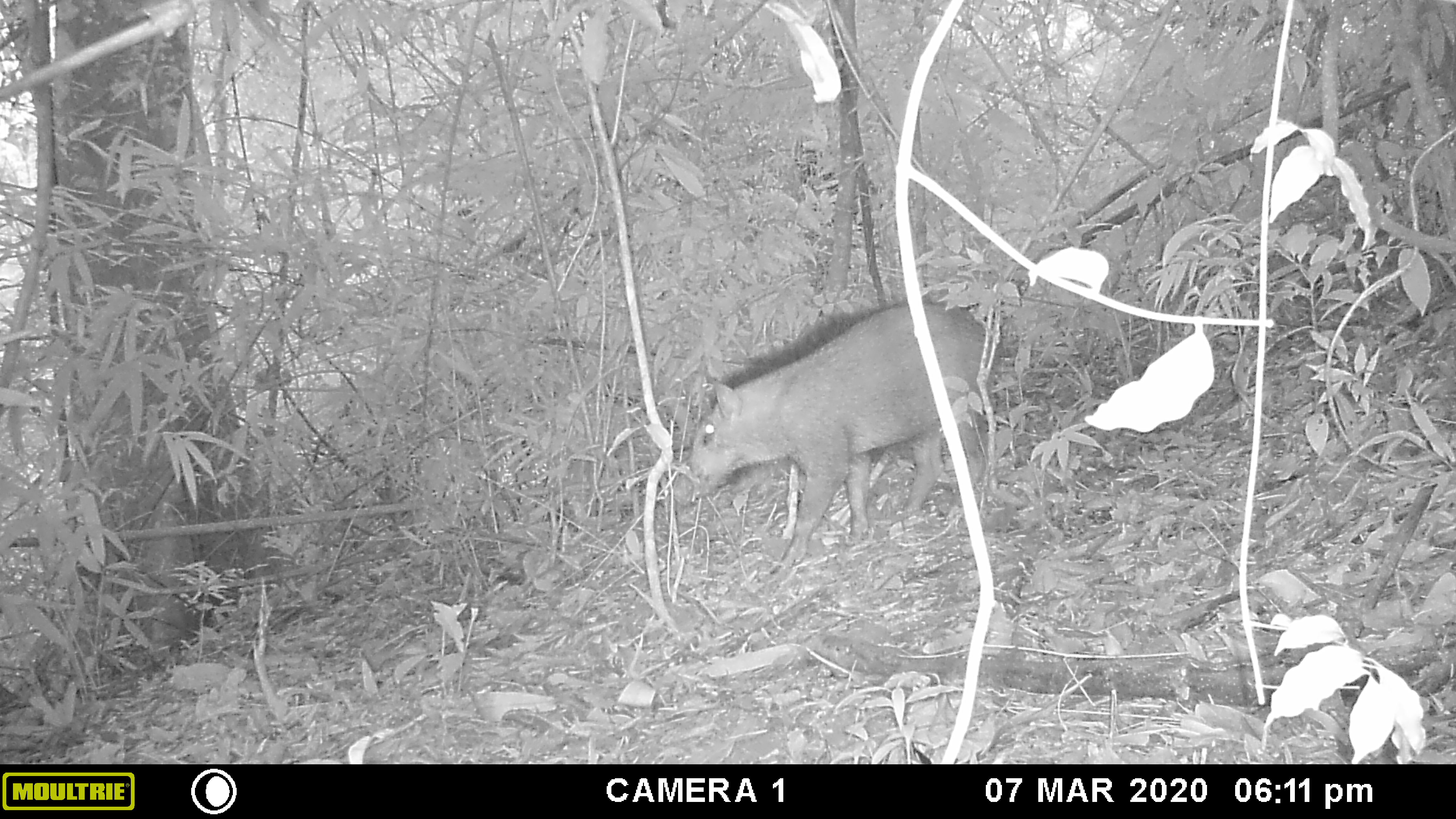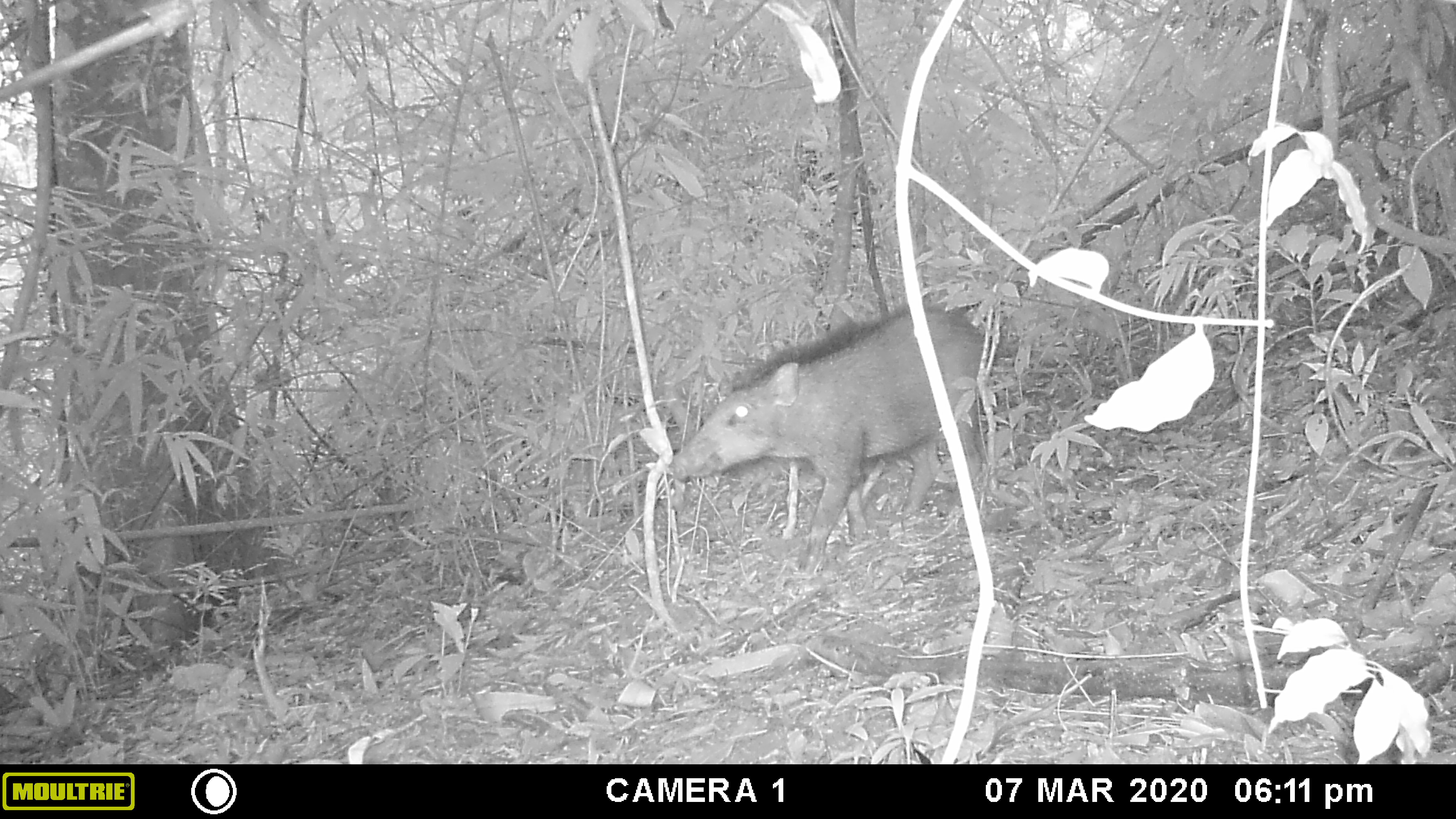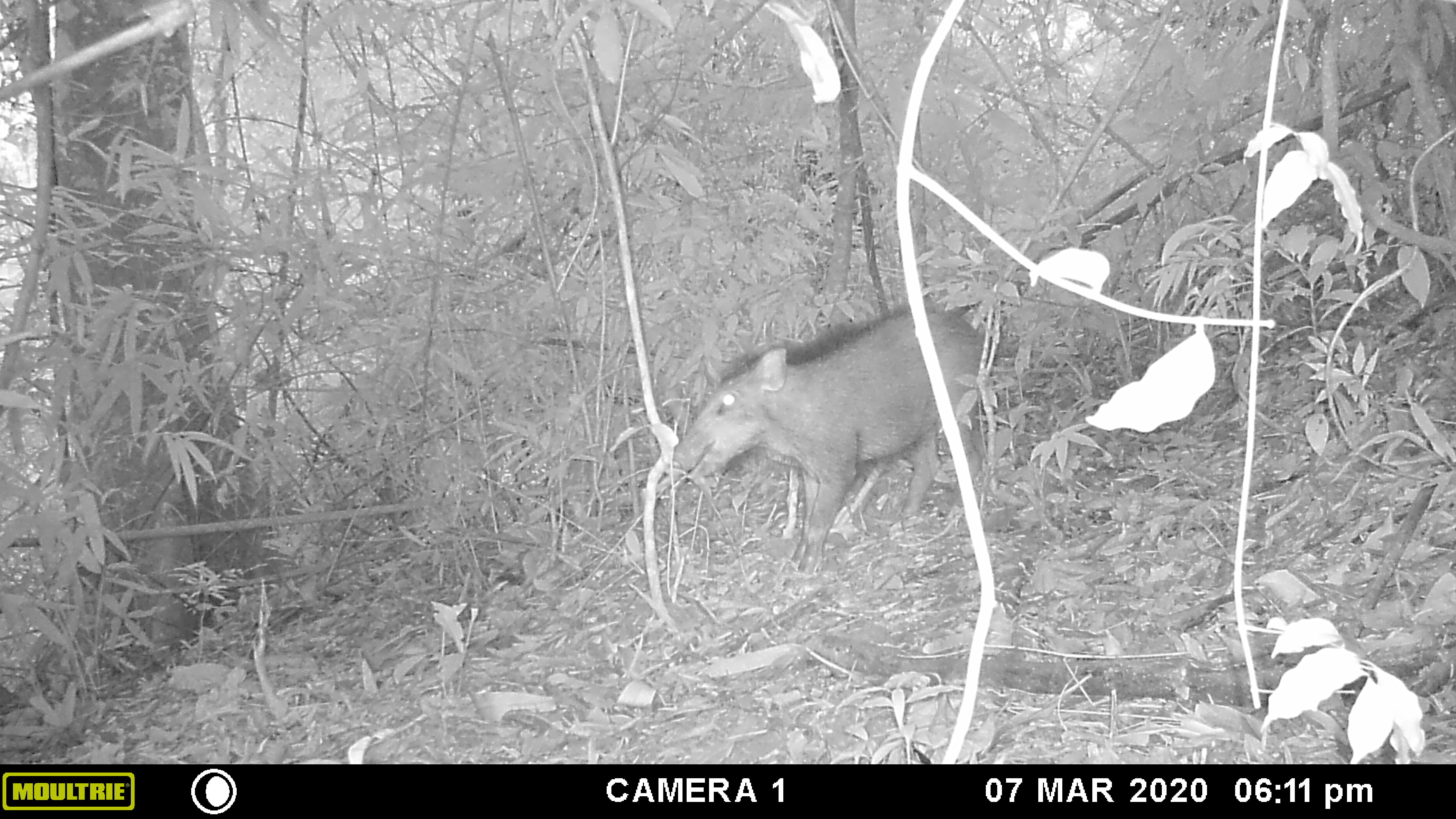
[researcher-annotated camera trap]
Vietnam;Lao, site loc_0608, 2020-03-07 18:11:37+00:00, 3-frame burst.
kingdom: Animalia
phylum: Chordata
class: Mammalia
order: Artiodactyla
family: Suidae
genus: Sus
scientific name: Sus scrofa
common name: eurasian wild pig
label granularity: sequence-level